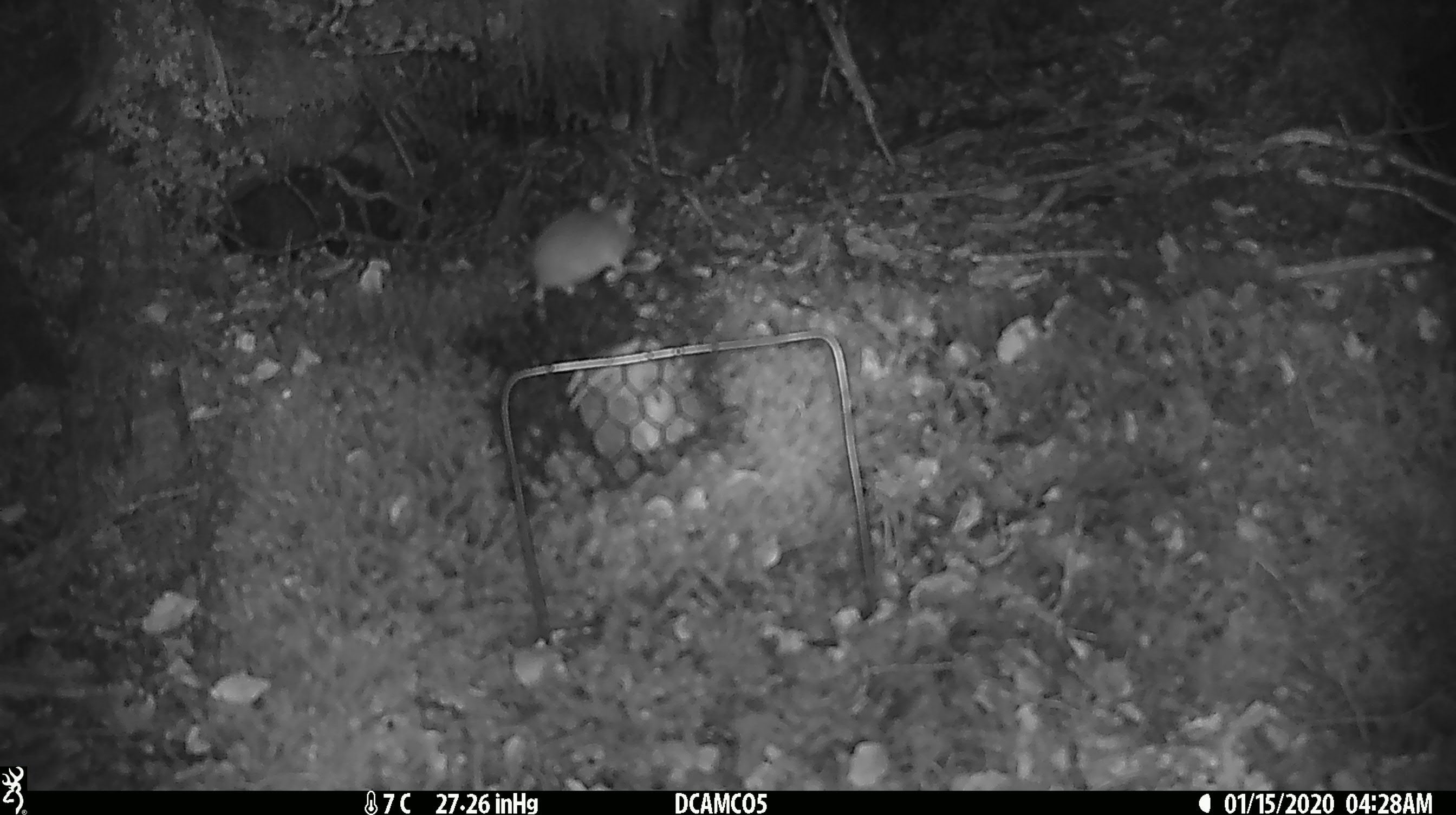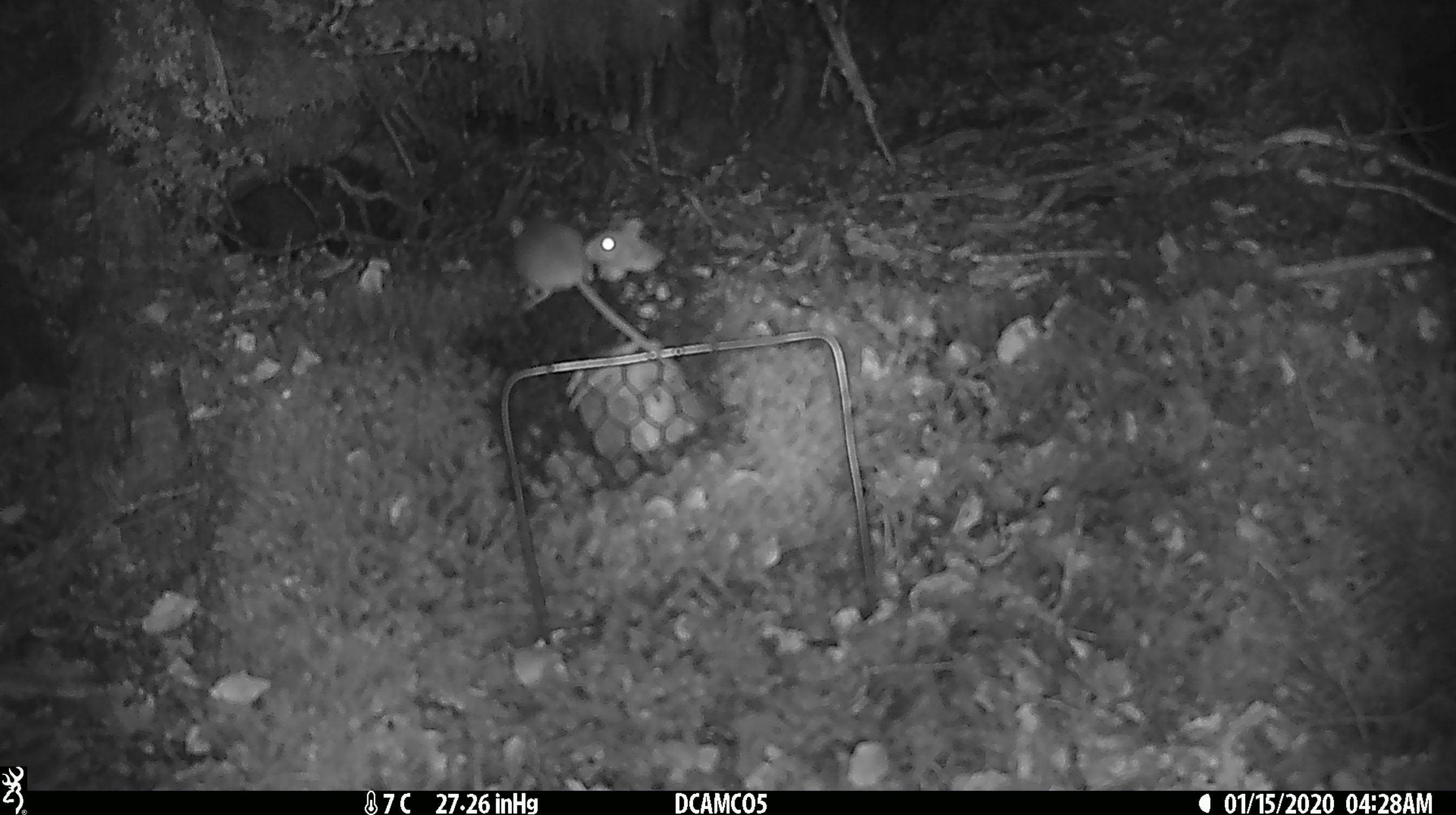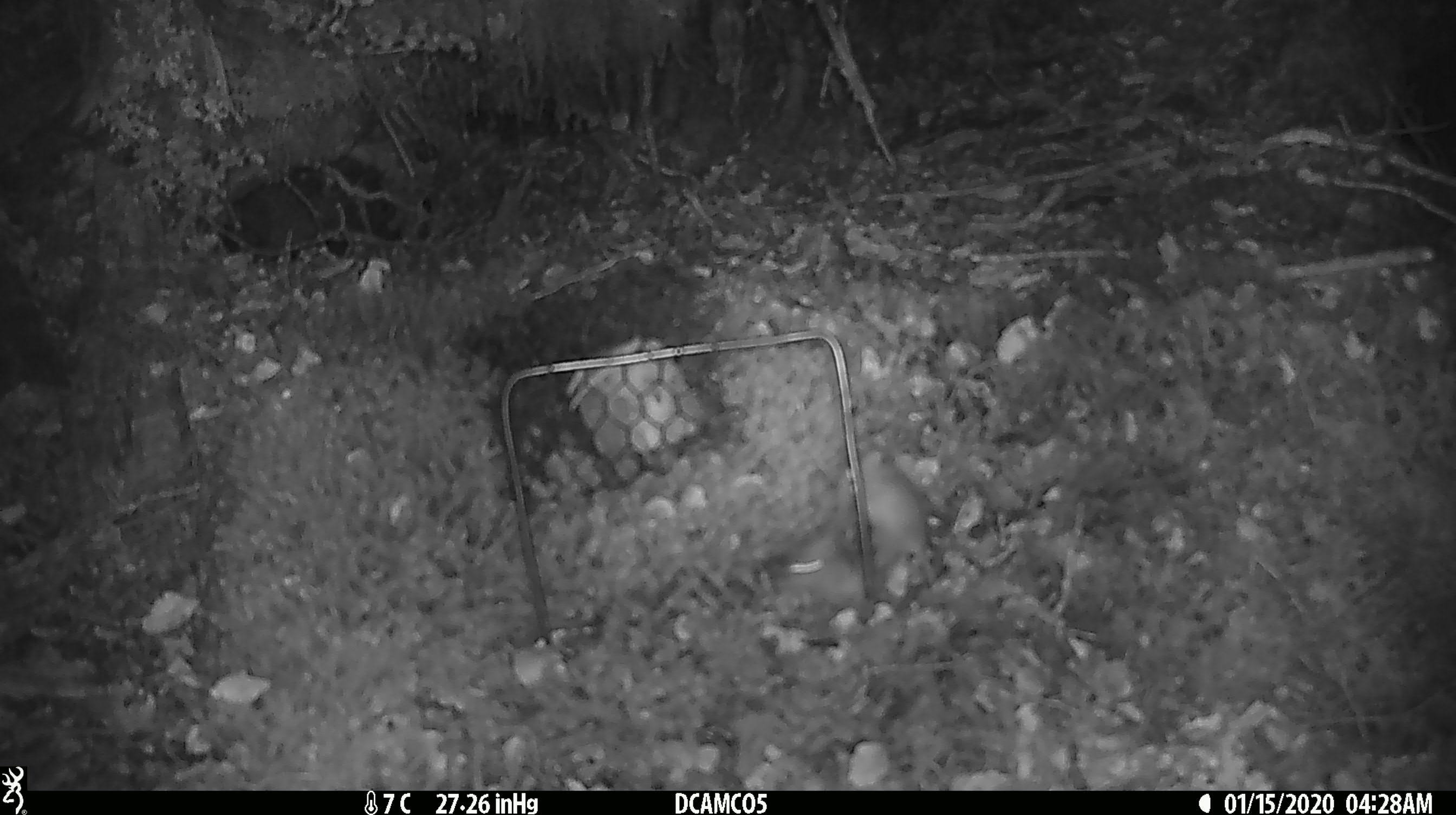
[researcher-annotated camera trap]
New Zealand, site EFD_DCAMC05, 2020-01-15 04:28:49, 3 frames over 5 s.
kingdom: Animalia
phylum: Chordata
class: Mammalia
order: Rodentia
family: Muridae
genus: Mus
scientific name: Mus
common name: mouse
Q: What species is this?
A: Mouse (Mus).